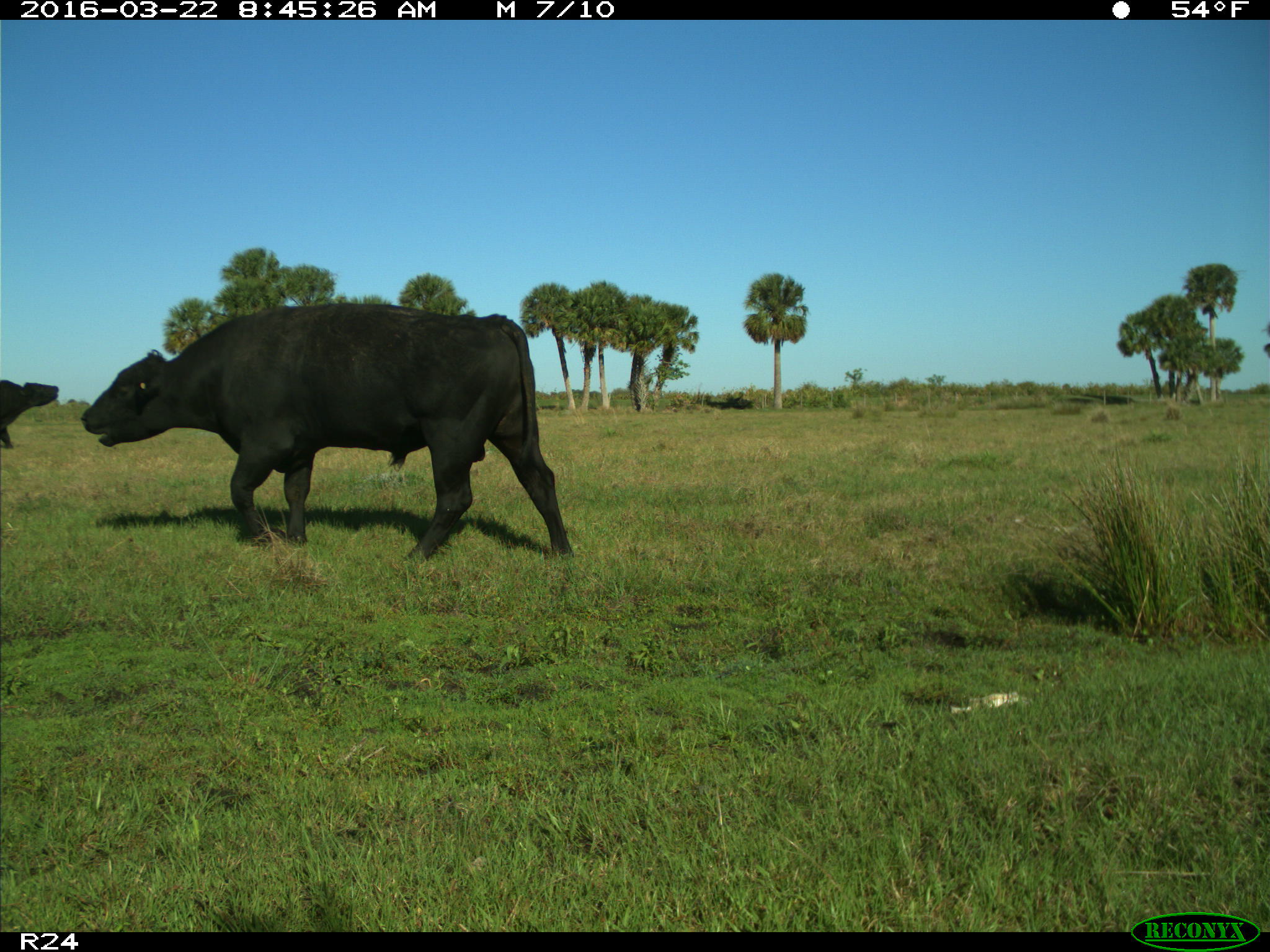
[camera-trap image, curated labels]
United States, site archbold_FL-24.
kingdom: Animalia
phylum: Chordata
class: Mammalia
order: Artiodactyla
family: Bovidae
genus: Bos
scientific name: Bos taurus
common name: domestic cow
Bos taurus (domestic cow).